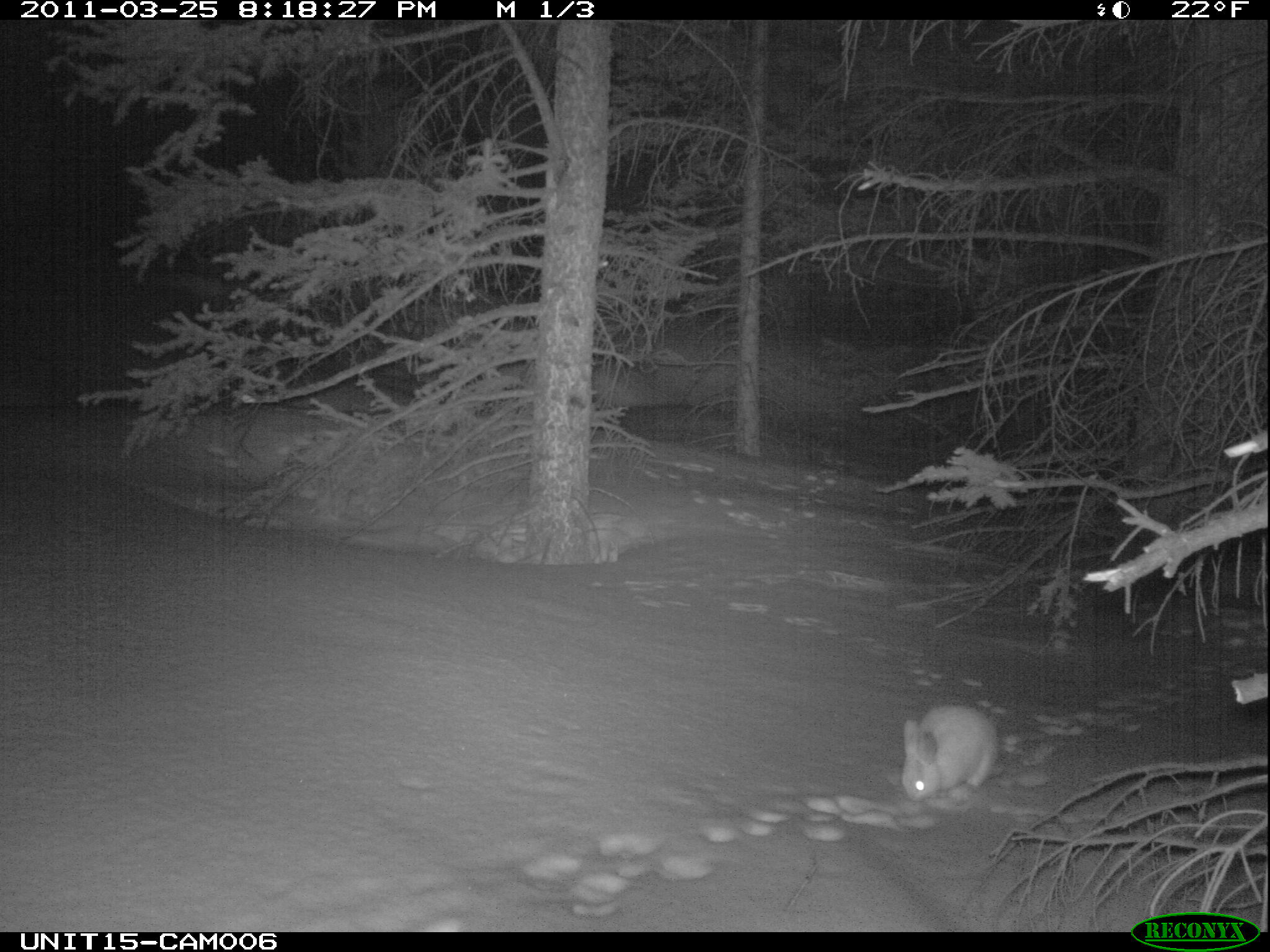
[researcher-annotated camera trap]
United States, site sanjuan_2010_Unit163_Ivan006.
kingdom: Animalia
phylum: Chordata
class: Mammalia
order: Lagomorpha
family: Leporidae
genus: Lepus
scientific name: Lepus americanus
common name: snowshoe hare